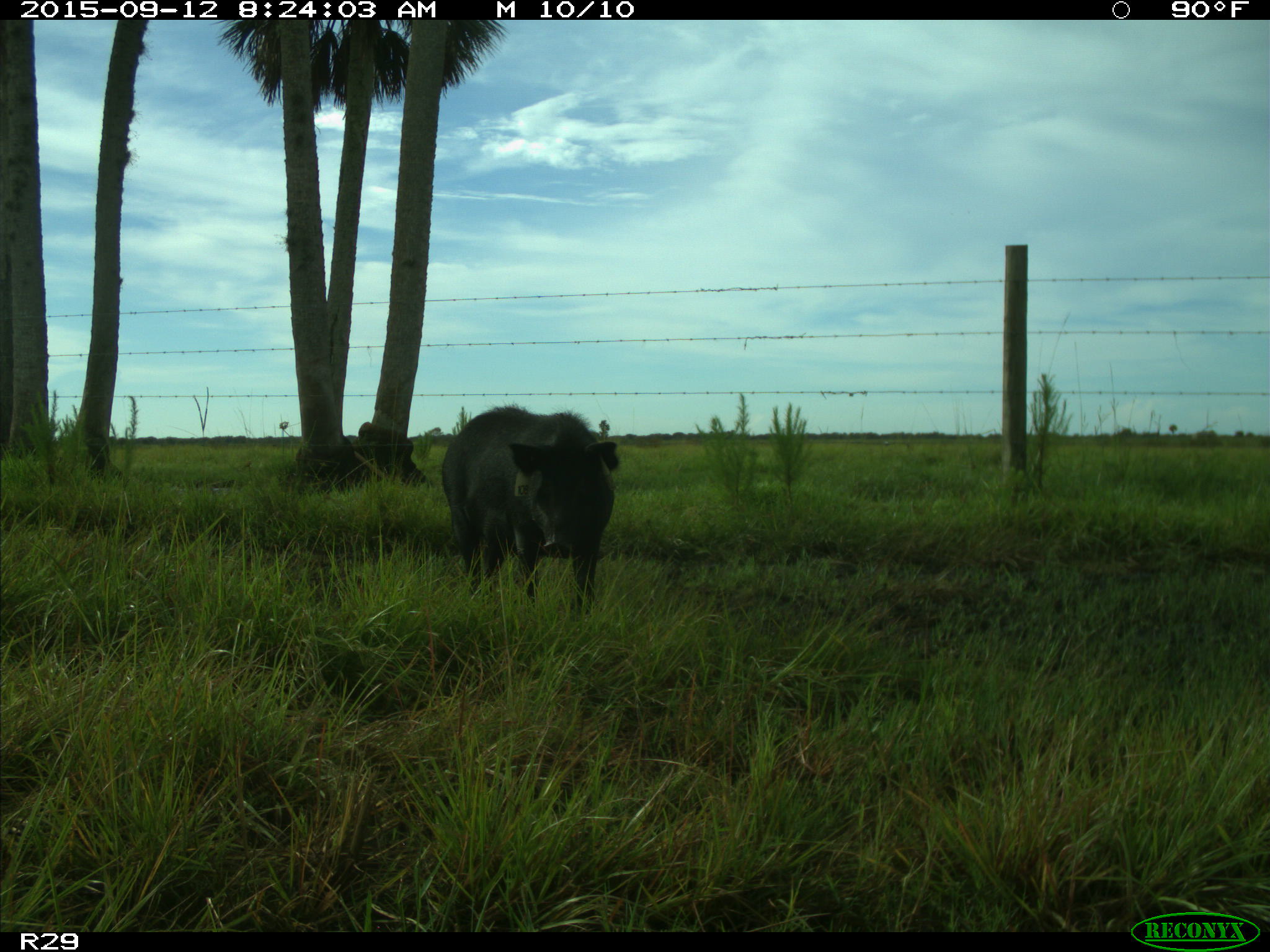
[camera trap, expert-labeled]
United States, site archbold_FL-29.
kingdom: Animalia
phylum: Chordata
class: Mammalia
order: Artiodactyla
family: Suidae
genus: Sus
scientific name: Sus scrofa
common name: wild boar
Sus scrofa (wild boar).